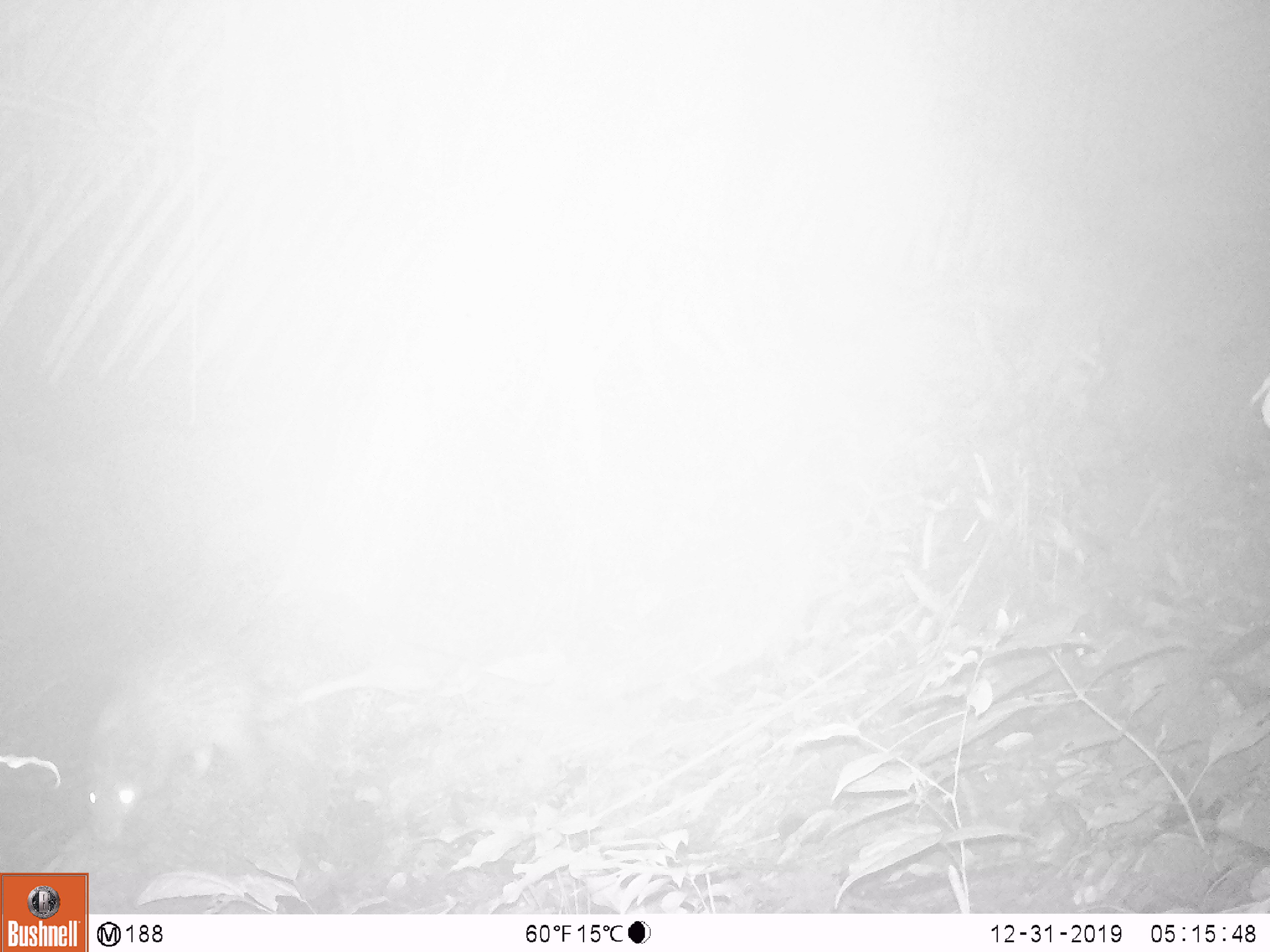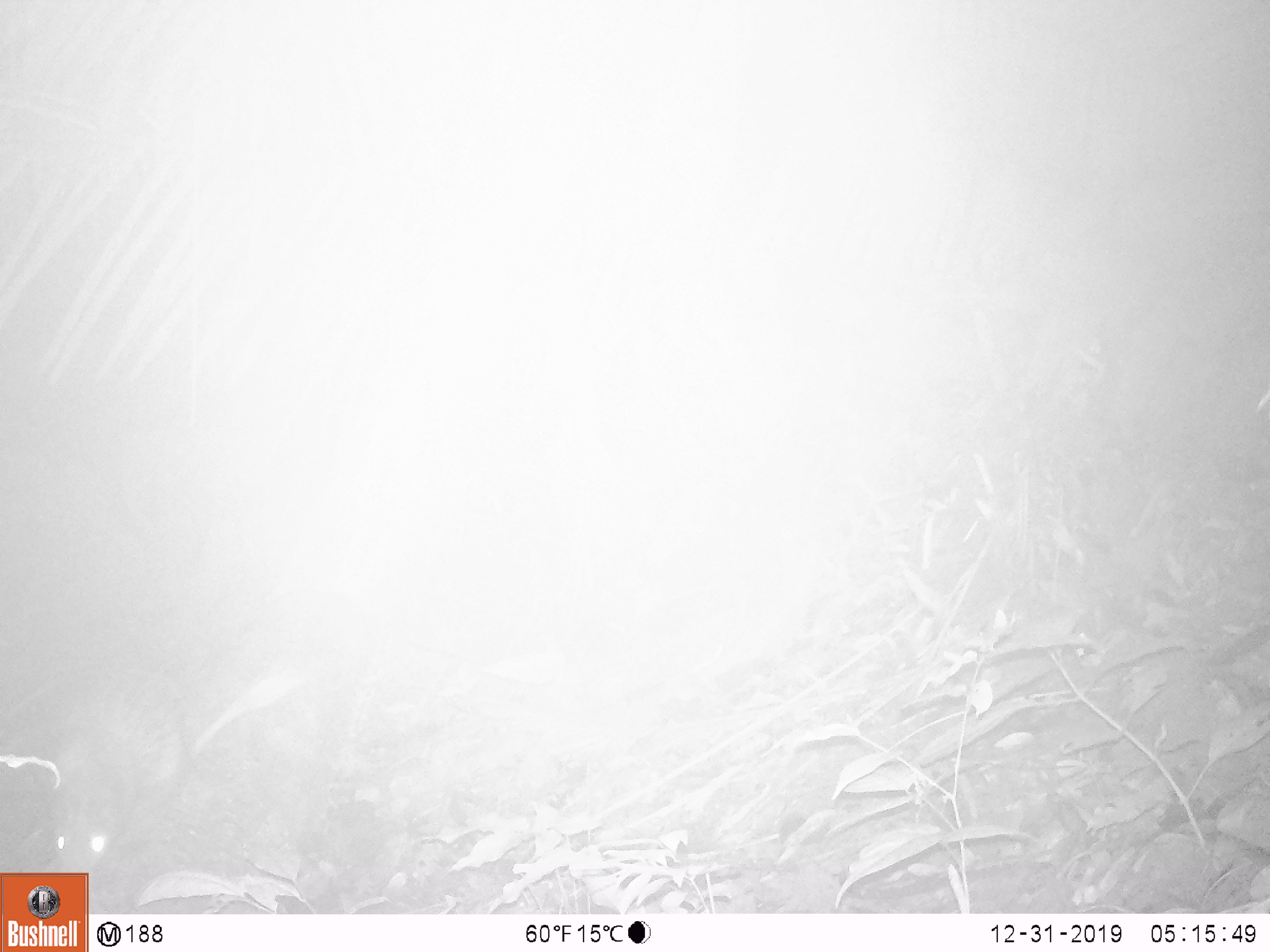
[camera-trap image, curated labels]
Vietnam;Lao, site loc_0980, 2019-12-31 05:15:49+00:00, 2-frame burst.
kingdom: Animalia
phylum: Chordata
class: Mammalia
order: Rodentia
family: Hystricidae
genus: Atherurus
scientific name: Atherurus macrourus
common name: asiatic brush-tailed porcupine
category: asiatic brush tailed porcupine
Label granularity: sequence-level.